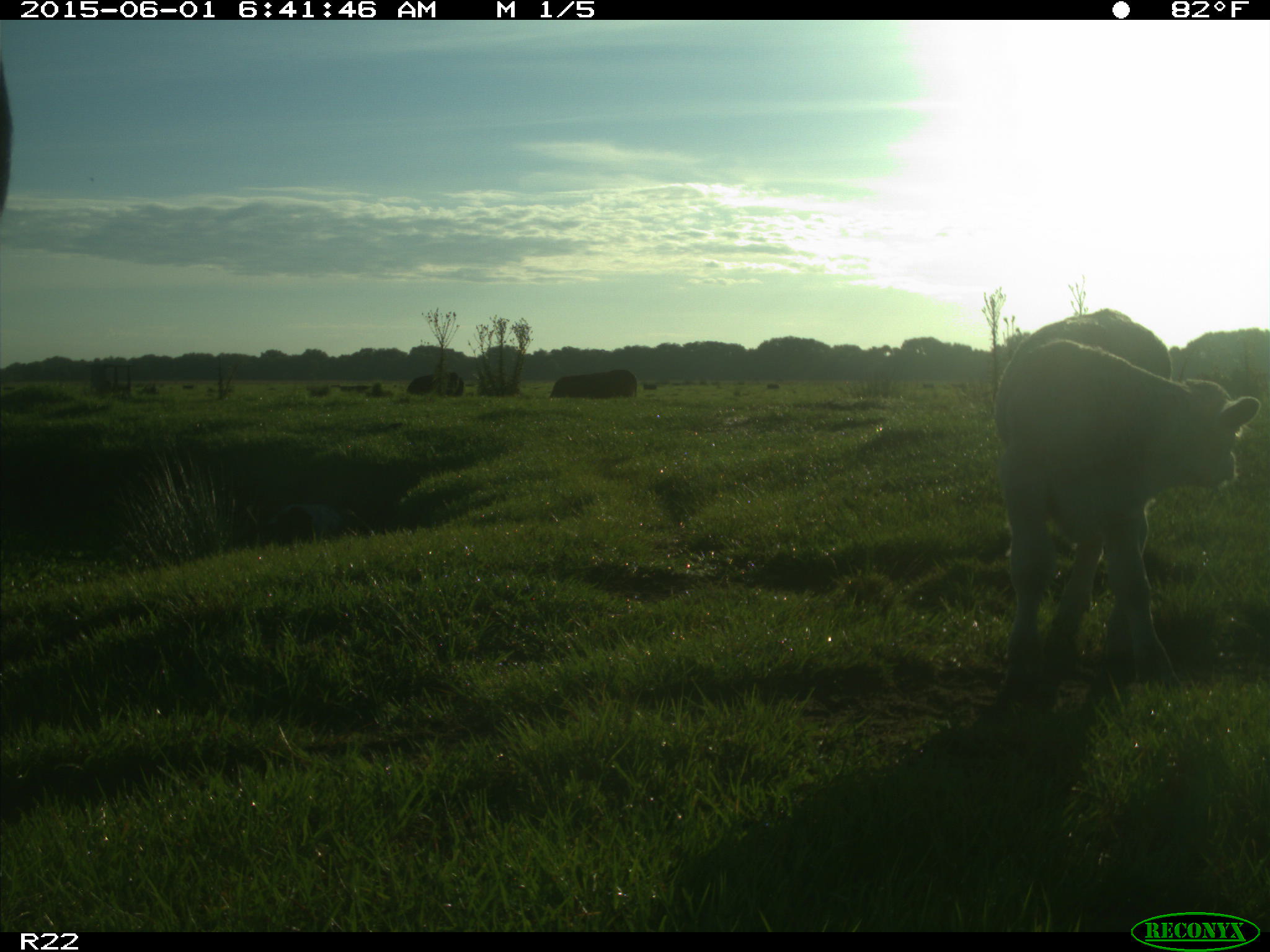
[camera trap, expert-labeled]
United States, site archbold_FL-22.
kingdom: Animalia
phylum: Chordata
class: Mammalia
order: Artiodactyla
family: Bovidae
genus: Bos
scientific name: Bos taurus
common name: domestic cow